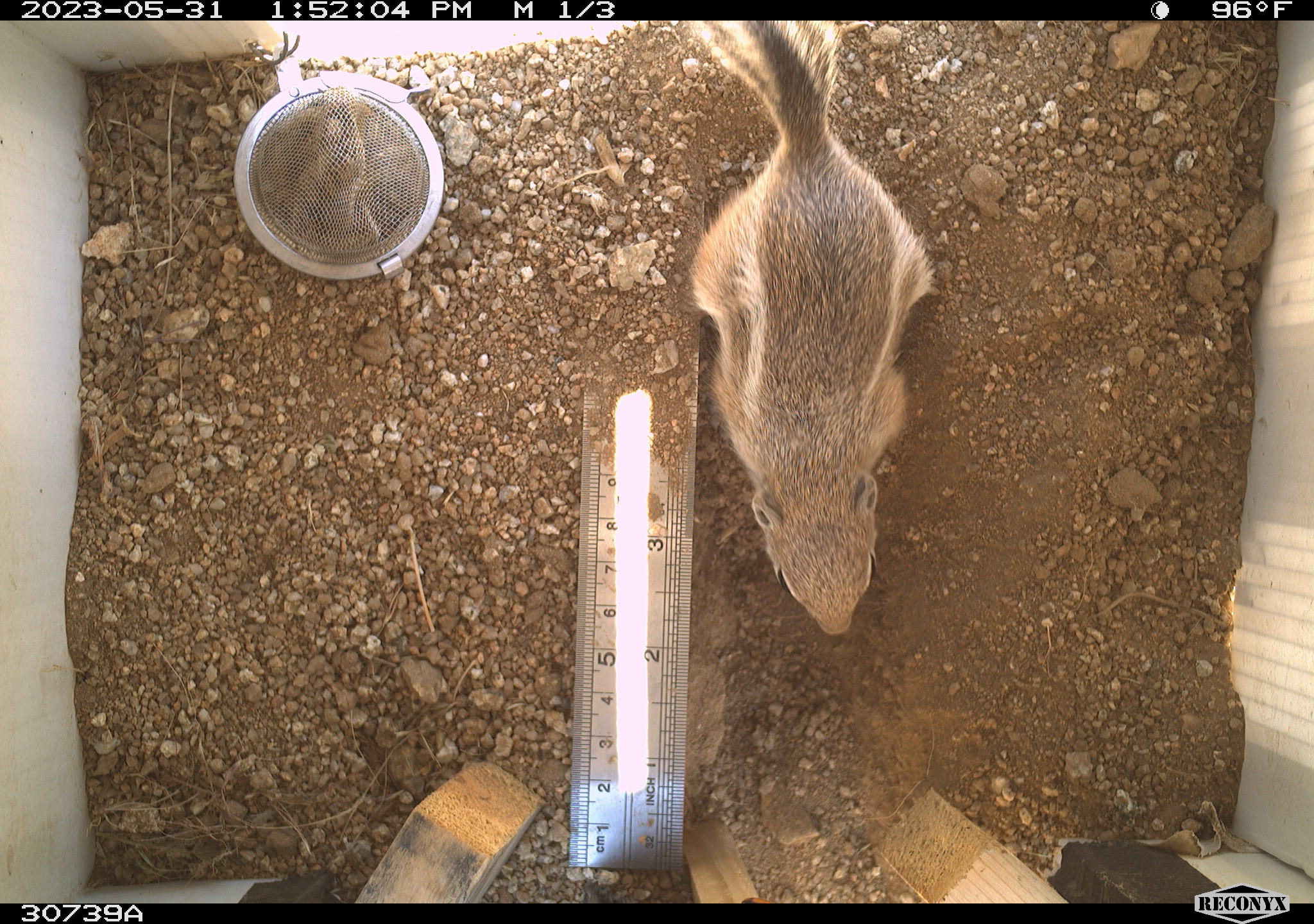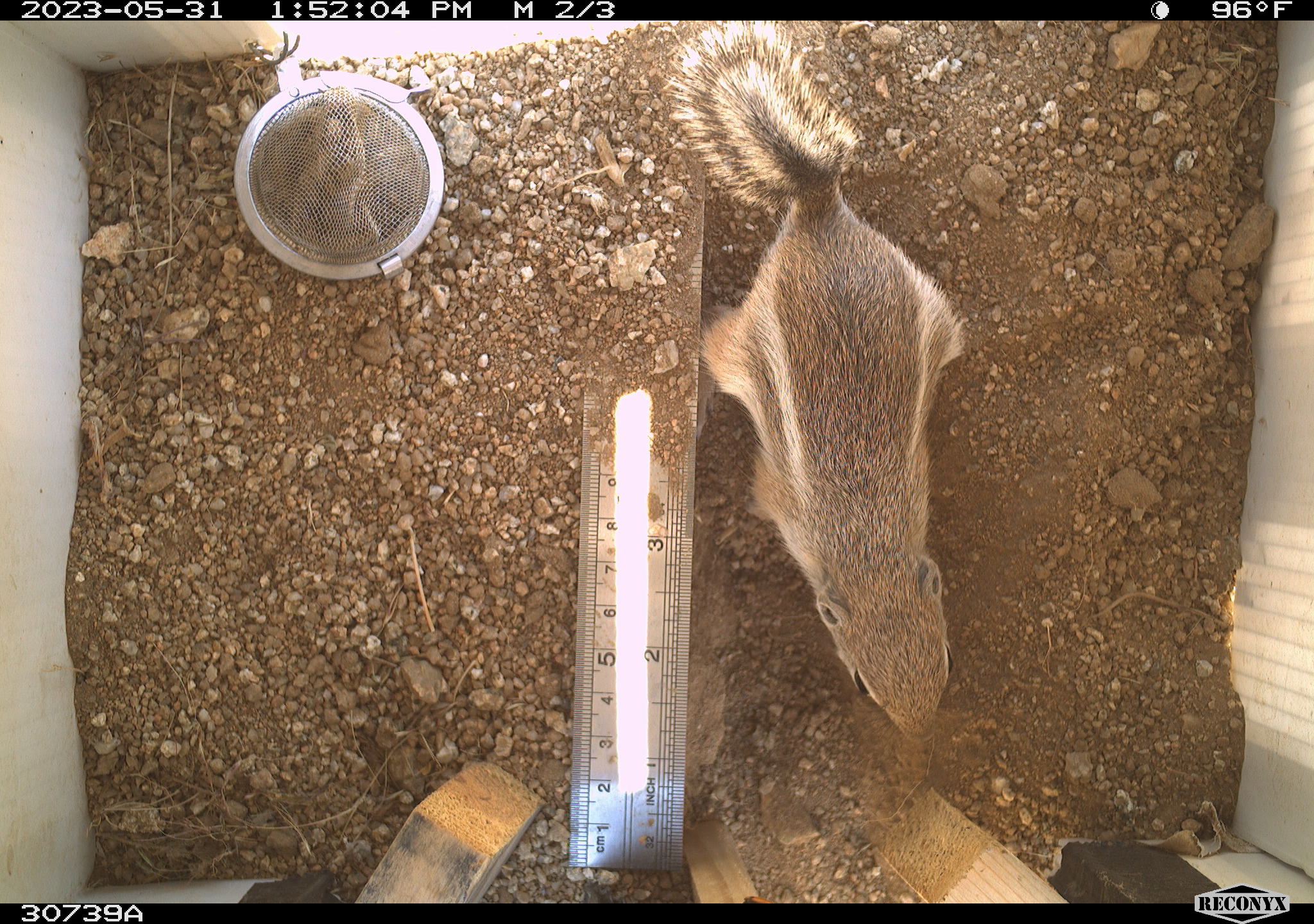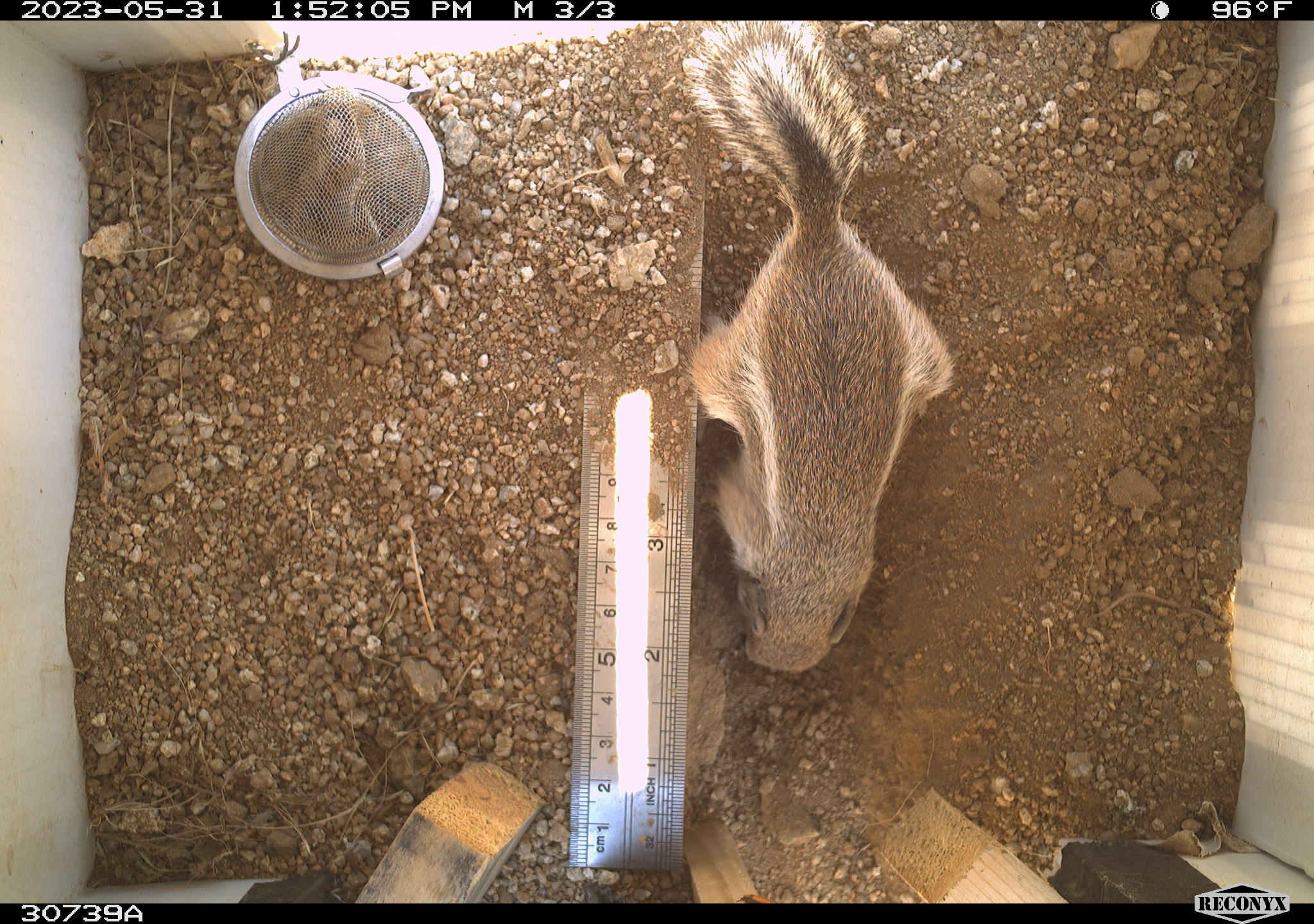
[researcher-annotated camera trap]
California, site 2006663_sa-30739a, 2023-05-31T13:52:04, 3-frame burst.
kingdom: Animalia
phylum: Chordata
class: Mammalia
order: Rodentia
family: Sciuridae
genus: Ammospermophilus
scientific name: Ammospermophilus leucurus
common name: white-tailed antelope squirrel